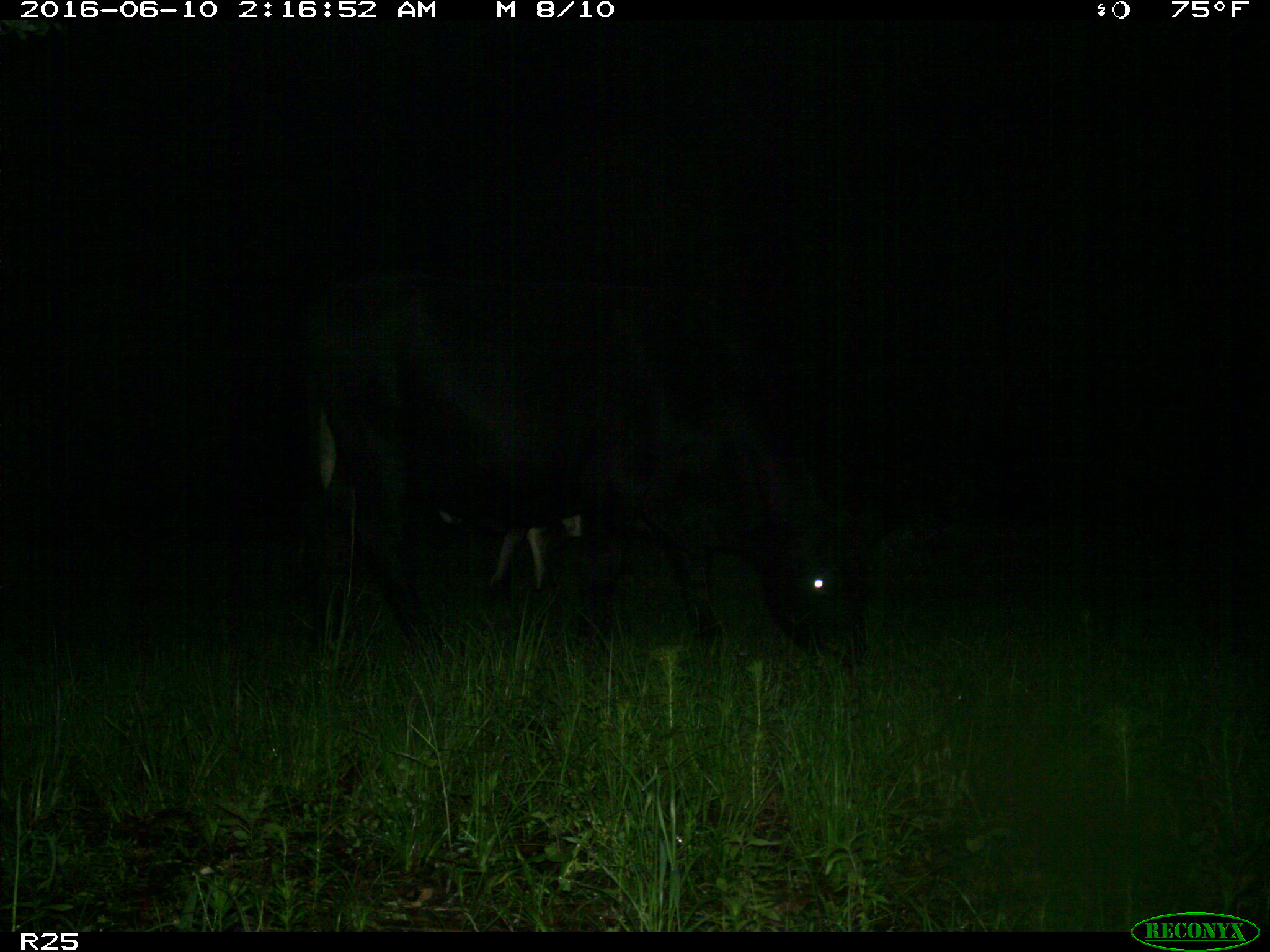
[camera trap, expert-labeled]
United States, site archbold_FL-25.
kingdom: Animalia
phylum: Chordata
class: Mammalia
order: Artiodactyla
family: Bovidae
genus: Bos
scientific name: Bos taurus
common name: domestic cow